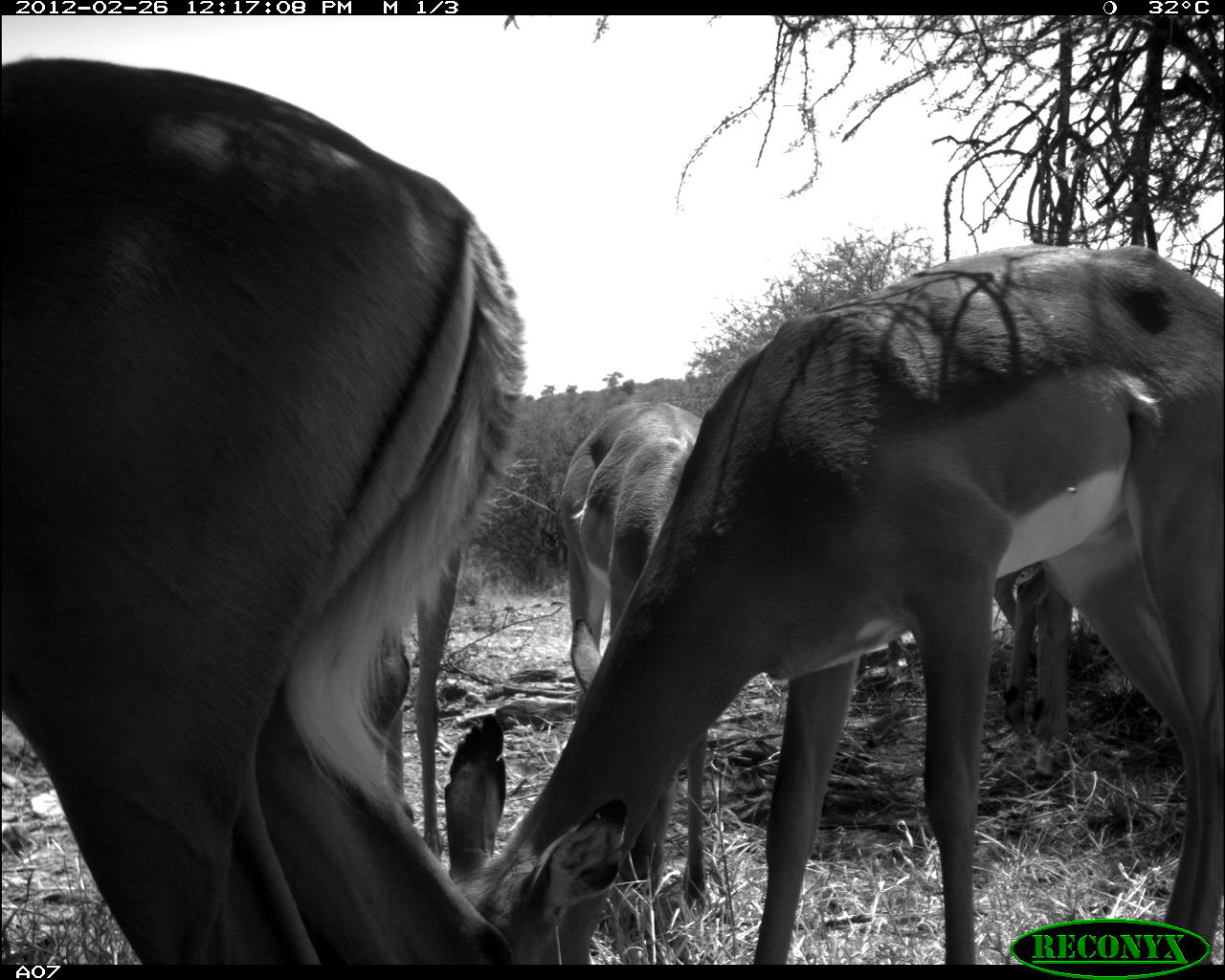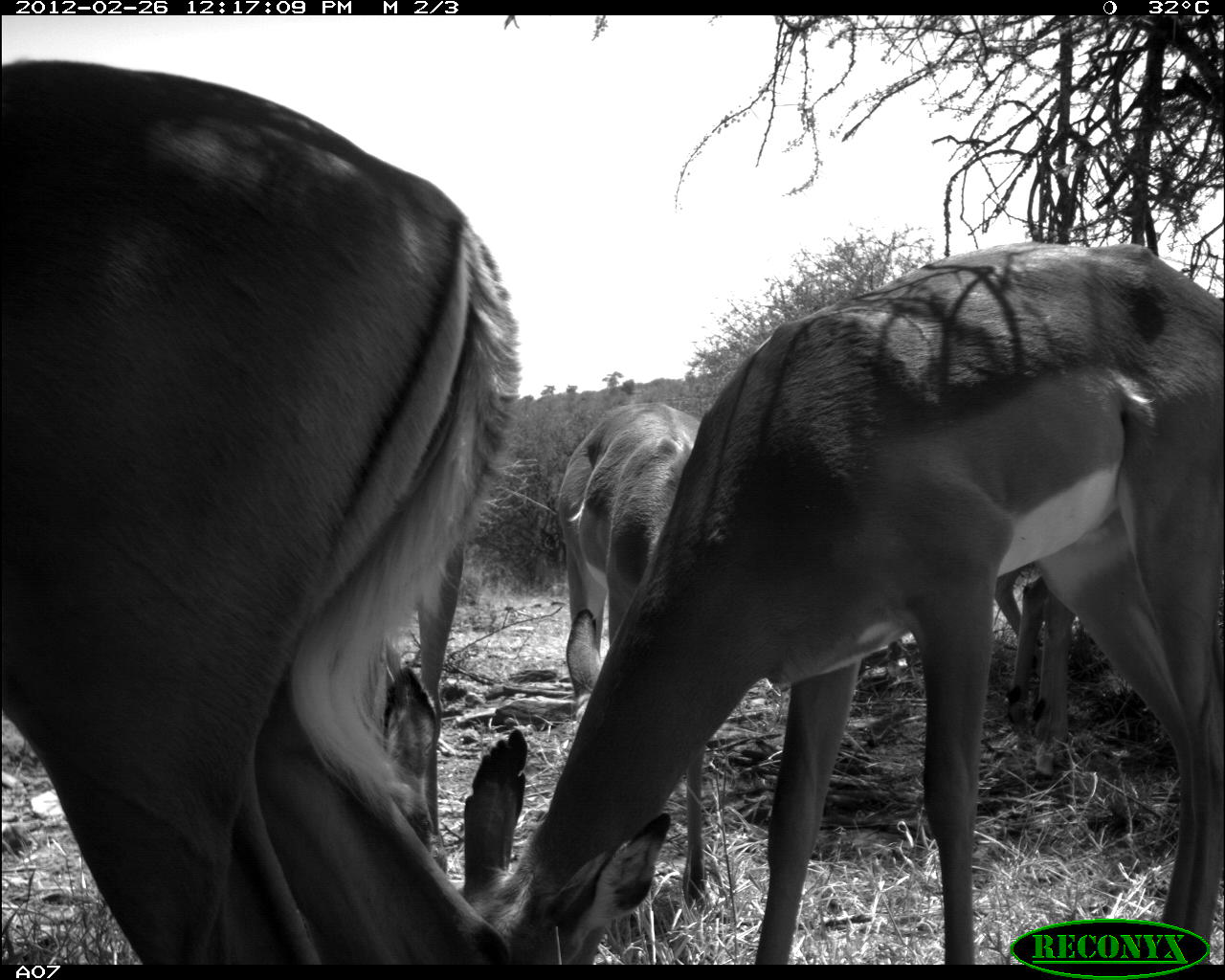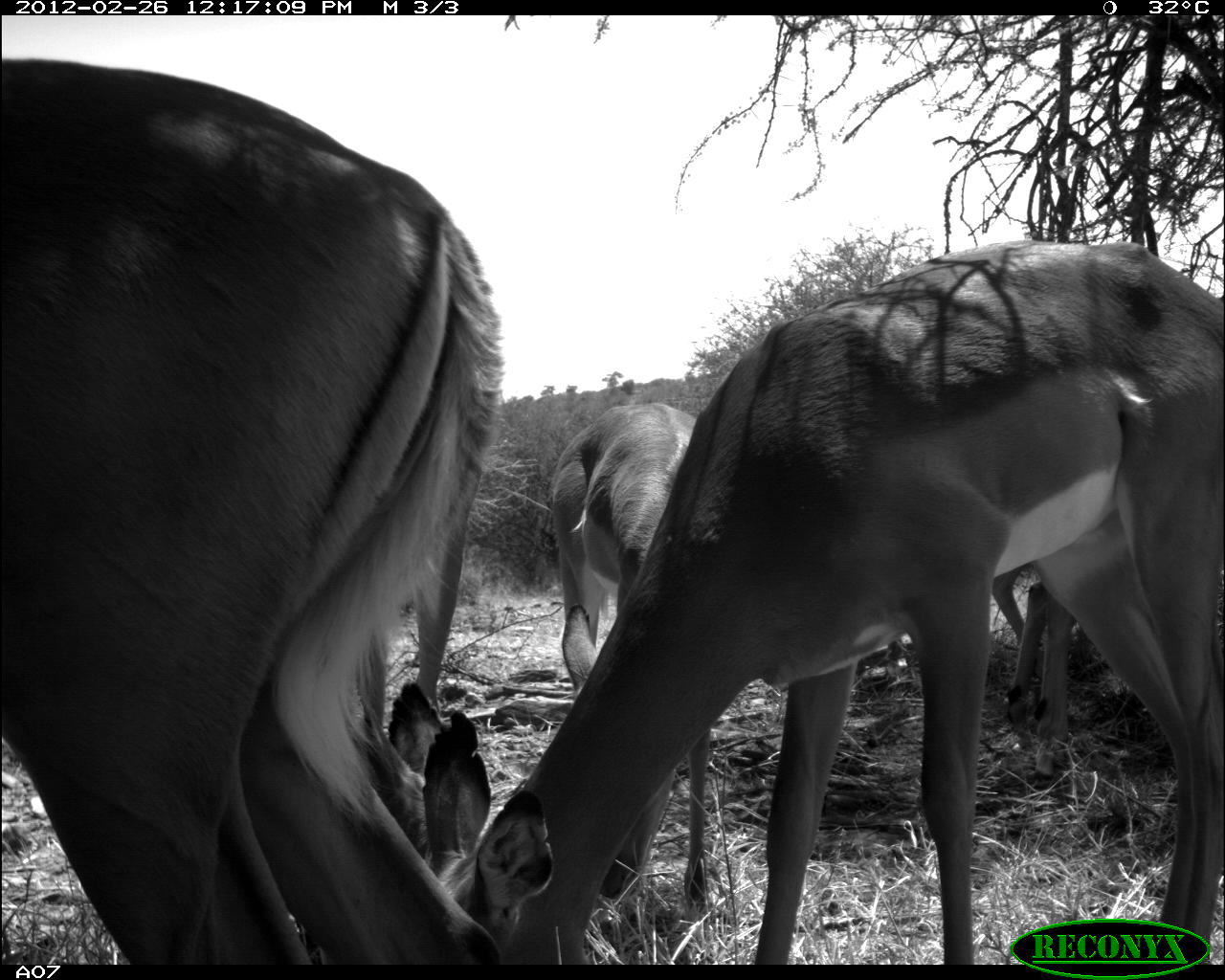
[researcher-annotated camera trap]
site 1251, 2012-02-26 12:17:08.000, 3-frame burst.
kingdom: Animalia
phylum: Chordata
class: Mammalia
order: Artiodactyla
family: Bovidae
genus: Aepyceros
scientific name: Aepyceros melampus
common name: impala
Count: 5.